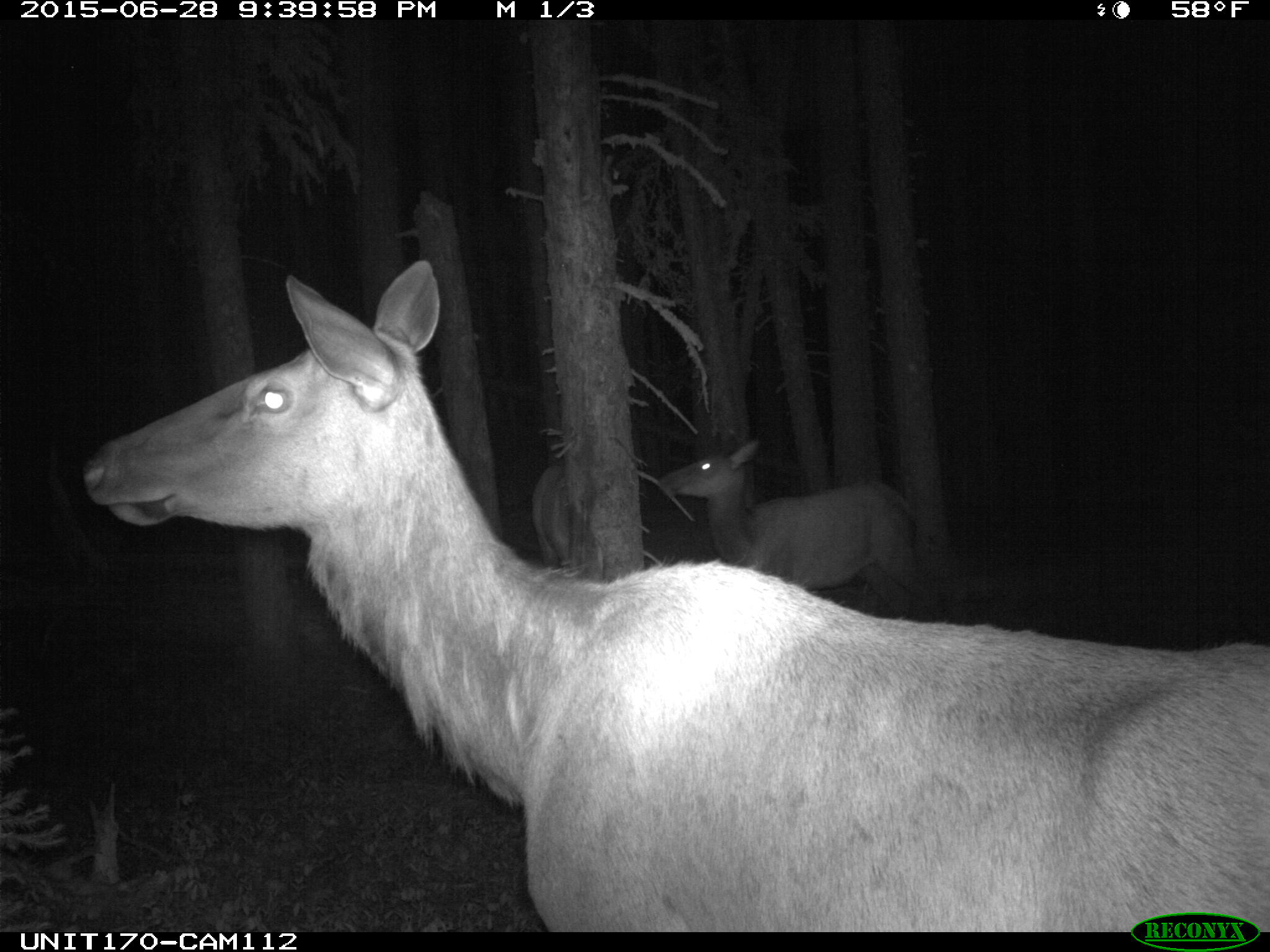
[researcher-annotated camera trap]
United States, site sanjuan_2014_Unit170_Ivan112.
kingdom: Animalia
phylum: Chordata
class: Mammalia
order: Artiodactyla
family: Cervidae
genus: Cervus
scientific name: Cervus elaphus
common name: red deer